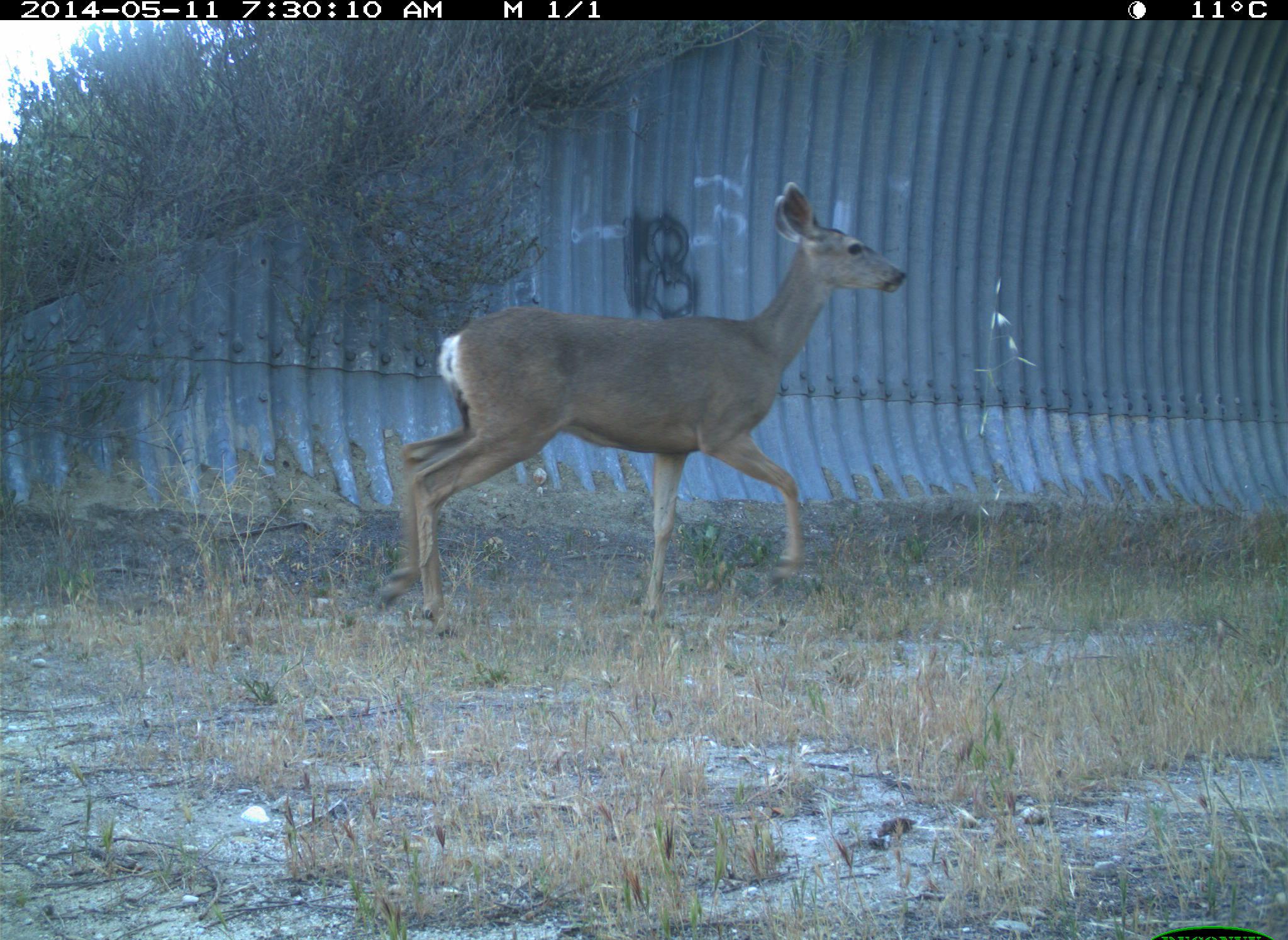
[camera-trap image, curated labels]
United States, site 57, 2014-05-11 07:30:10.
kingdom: Animalia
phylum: Chordata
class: Mammalia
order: Artiodactyla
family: Cervidae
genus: Odocoileus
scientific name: Odocoileus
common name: deer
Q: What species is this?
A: Deer (Odocoileus).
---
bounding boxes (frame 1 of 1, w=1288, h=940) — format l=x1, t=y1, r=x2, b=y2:
deer: l=368, t=178, r=909, b=642